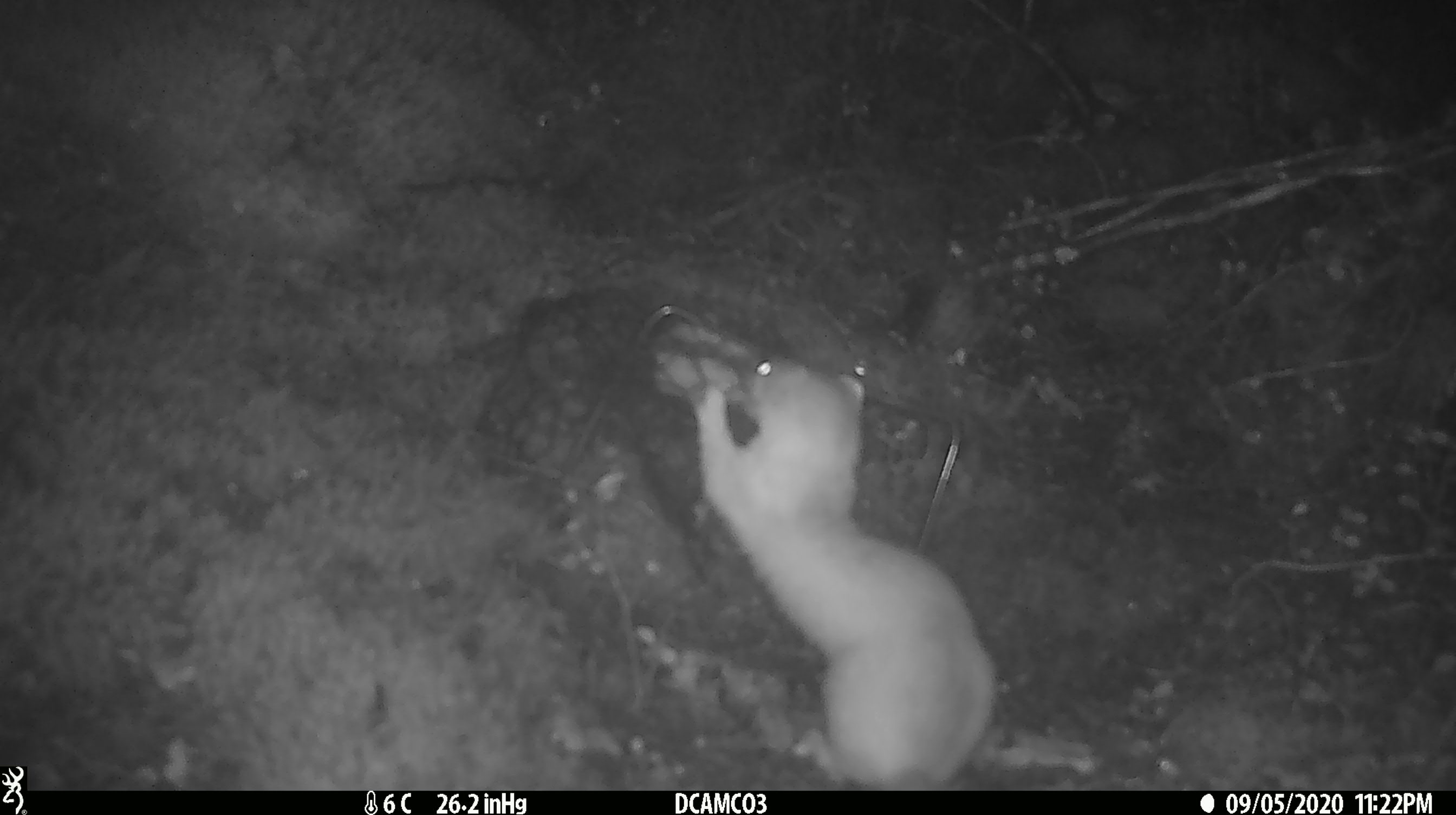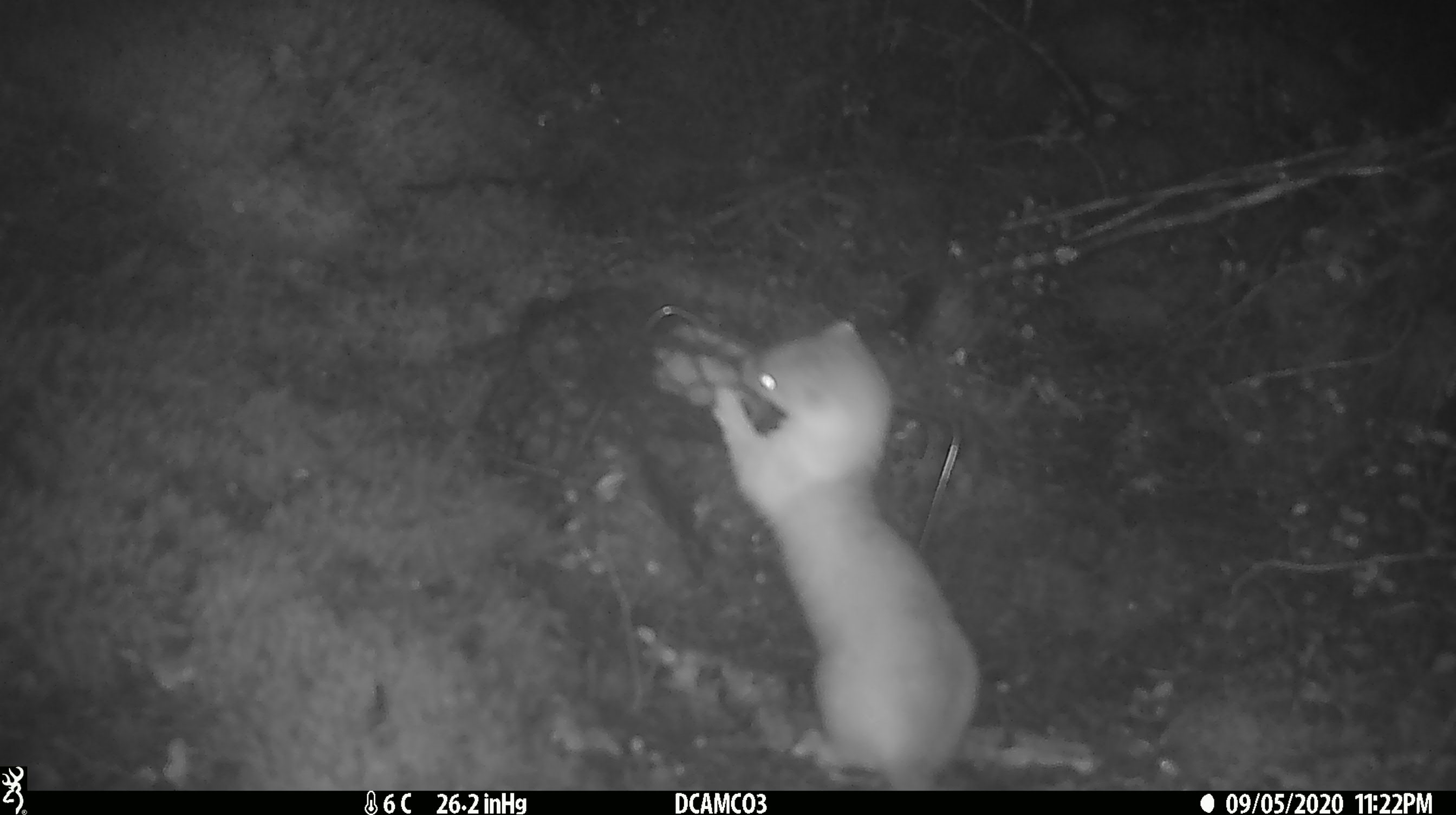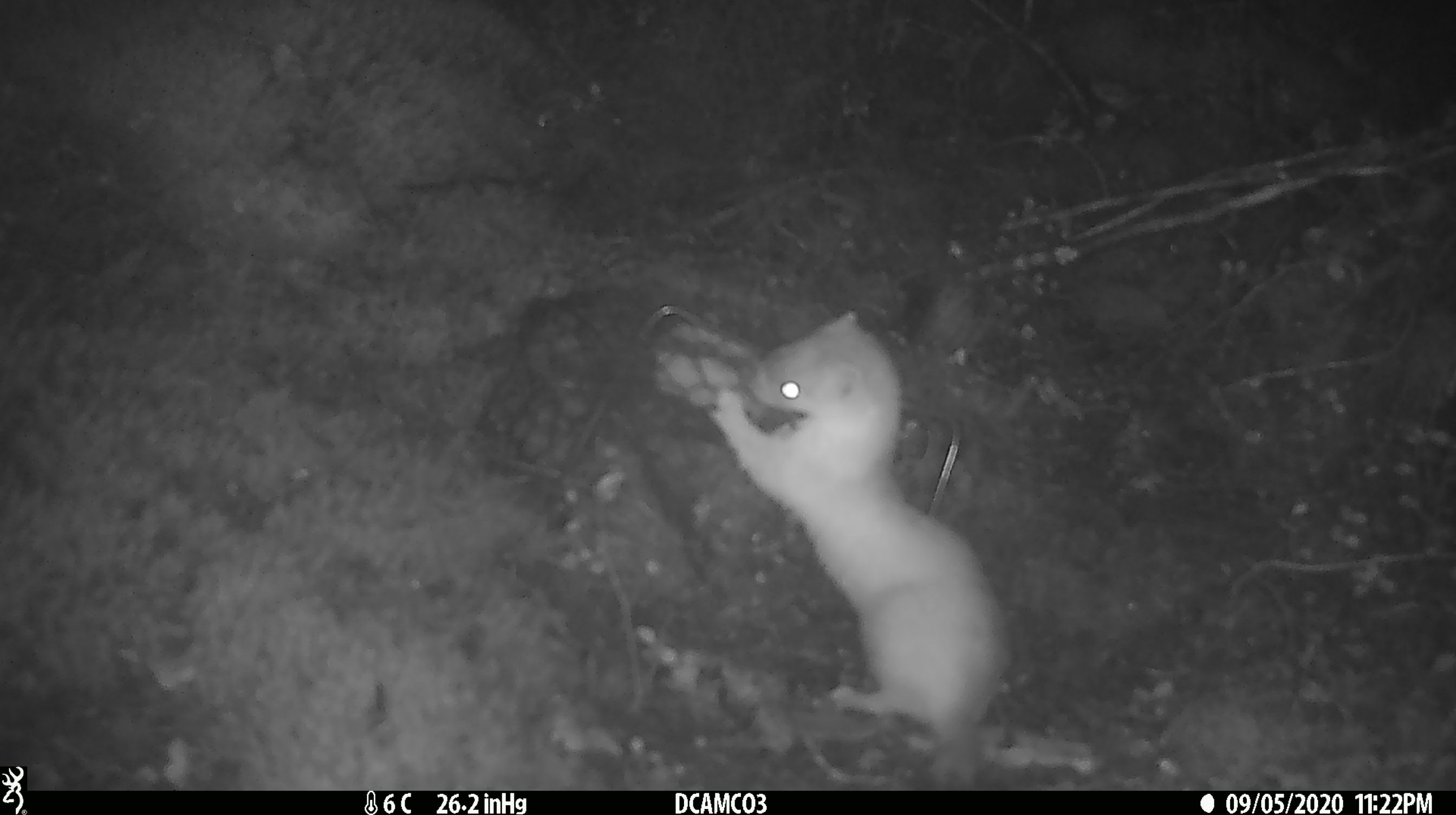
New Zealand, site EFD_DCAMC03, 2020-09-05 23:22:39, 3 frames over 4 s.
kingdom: Animalia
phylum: Chordata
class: Mammalia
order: Carnivora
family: Mustelidae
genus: Mustela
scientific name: Mustela erminea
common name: stoat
Stoat (Mustela erminea).